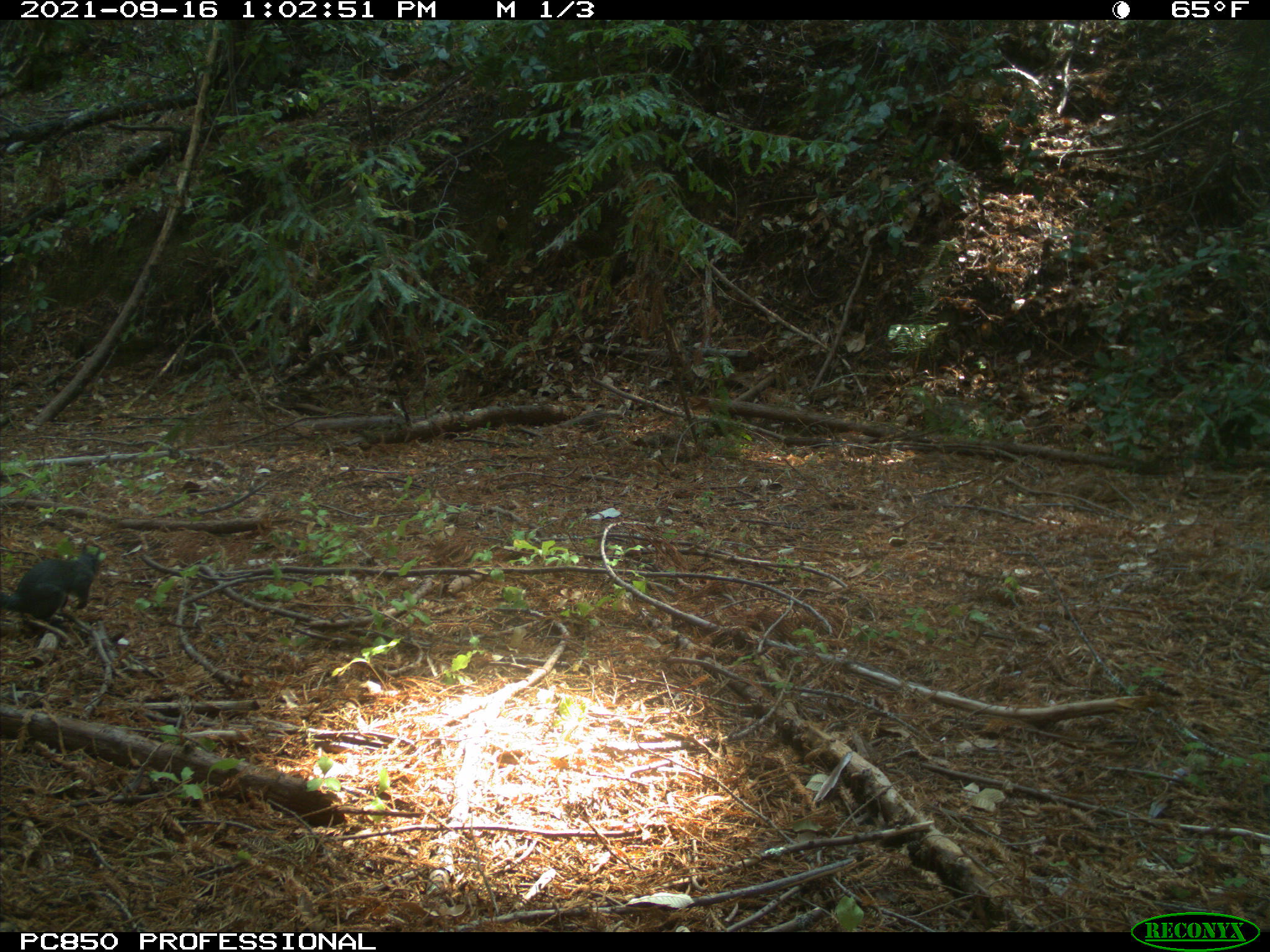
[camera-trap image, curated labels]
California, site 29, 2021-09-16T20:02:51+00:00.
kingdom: Animalia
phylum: Chordata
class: Mammalia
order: Rodentia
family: Sciuridae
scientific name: Sciuridae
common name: squirrel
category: unknown squirrel